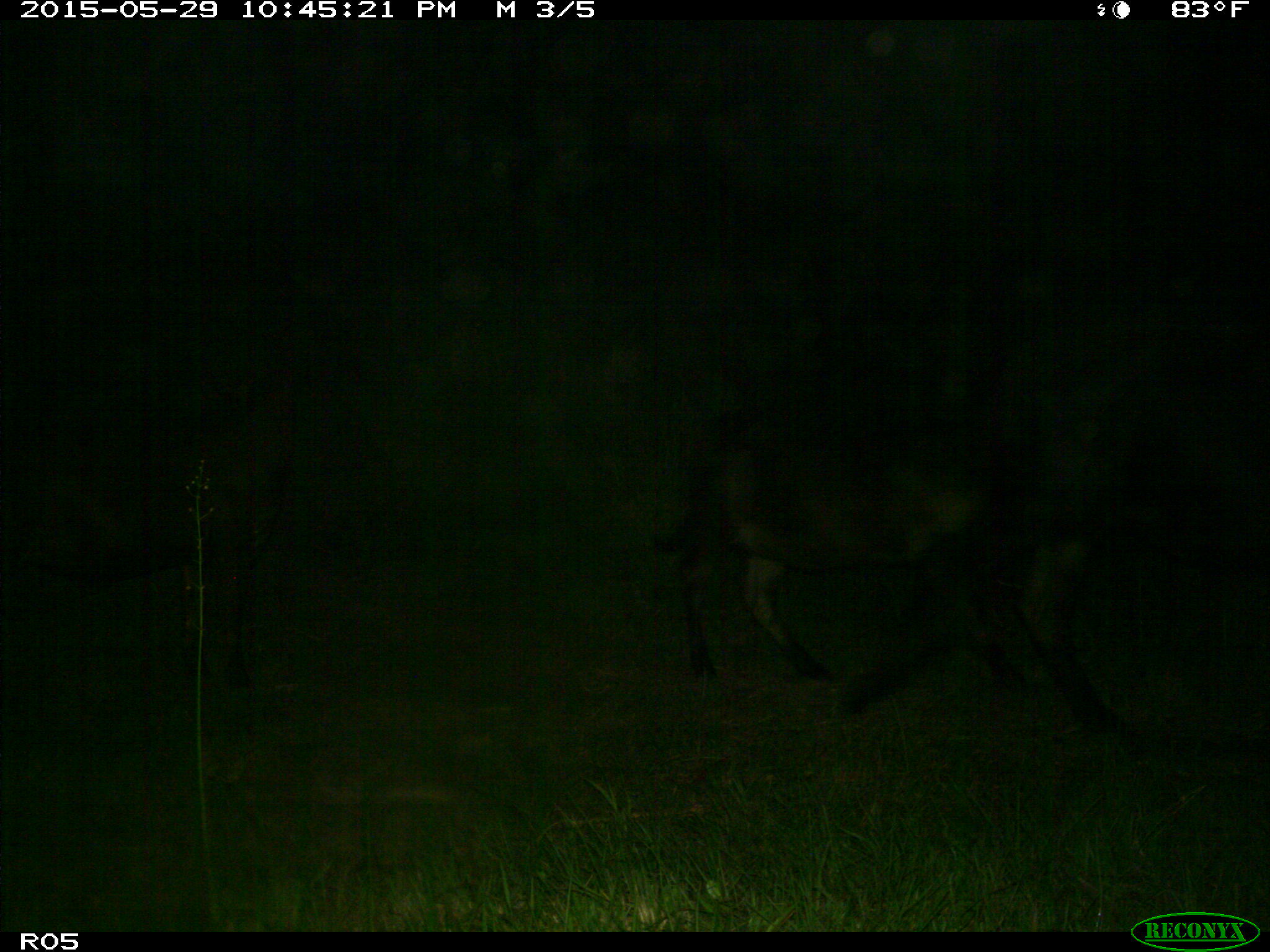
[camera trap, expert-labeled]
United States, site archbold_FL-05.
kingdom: Animalia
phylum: Chordata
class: Mammalia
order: Artiodactyla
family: Bovidae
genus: Bos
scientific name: Bos taurus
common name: domestic cow